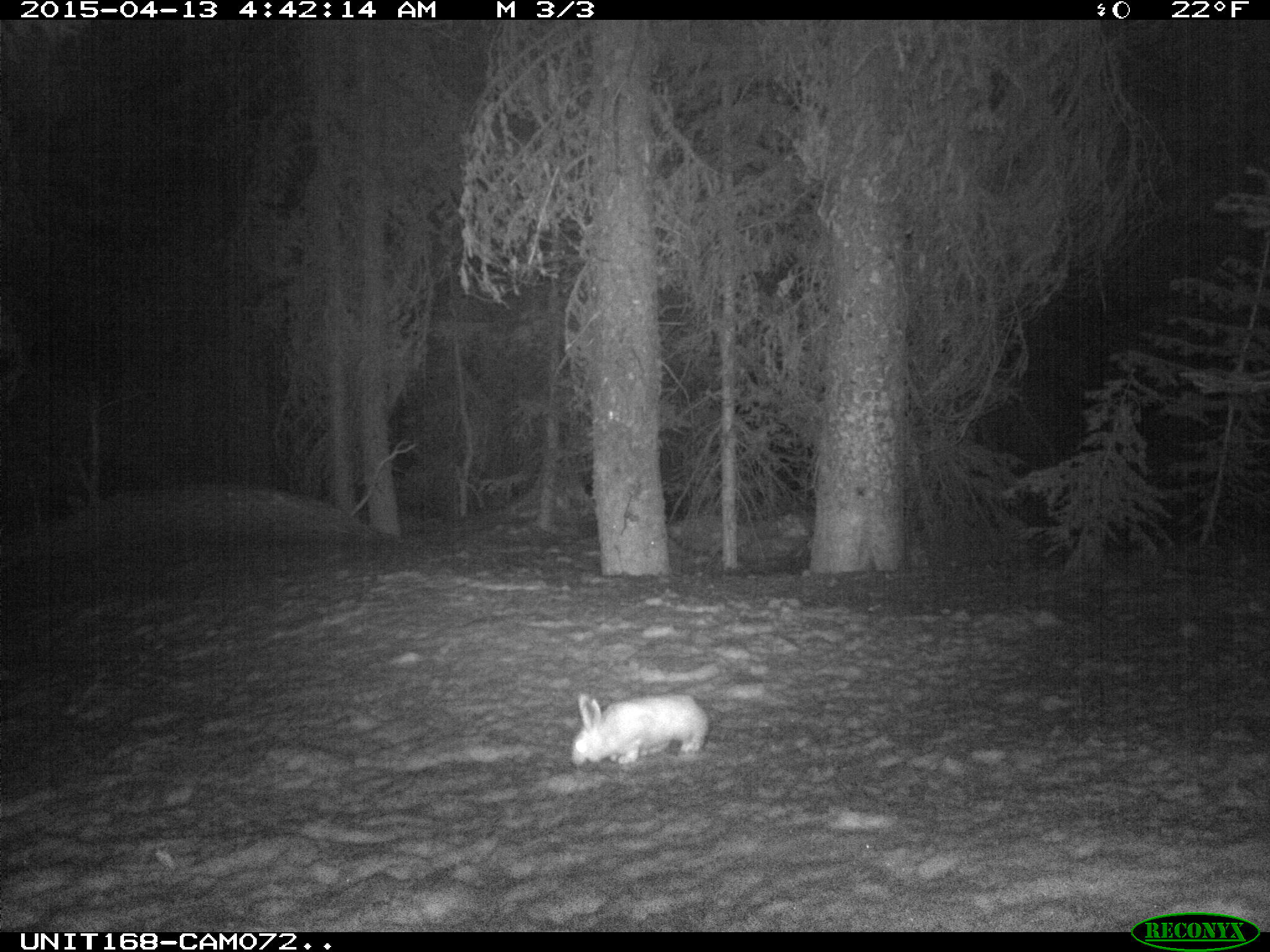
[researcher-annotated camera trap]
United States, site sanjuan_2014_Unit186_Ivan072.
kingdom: Animalia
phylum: Chordata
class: Mammalia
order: Lagomorpha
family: Leporidae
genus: Lepus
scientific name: Lepus americanus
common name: snowshoe hare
Lepus americanus (snowshoe hare).